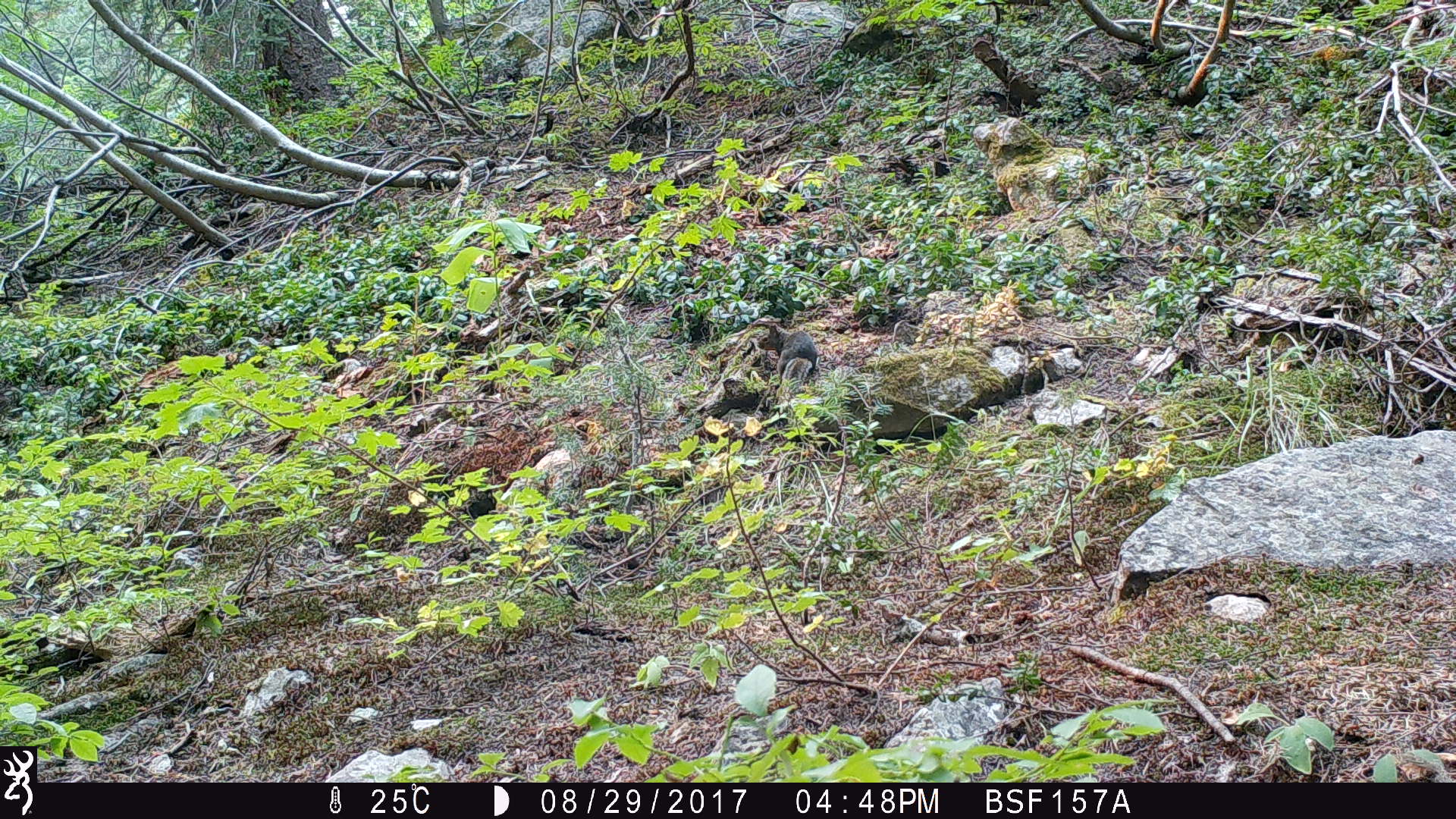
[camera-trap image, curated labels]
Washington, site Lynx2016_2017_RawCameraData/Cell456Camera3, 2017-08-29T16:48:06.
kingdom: Animalia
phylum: Chordata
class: Mammalia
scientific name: Mammalia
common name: small mammal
Small mammal (Mammalia). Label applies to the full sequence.